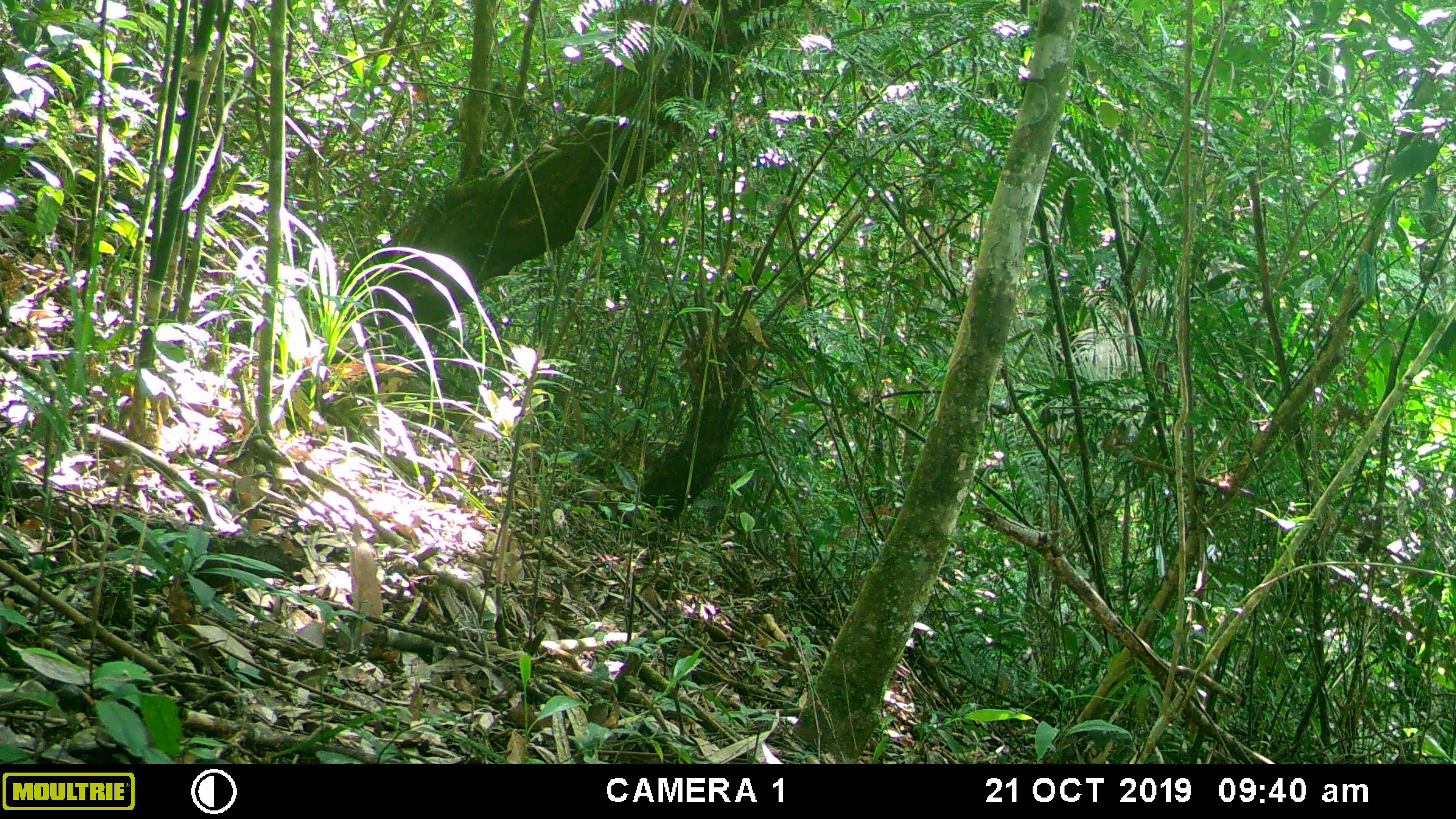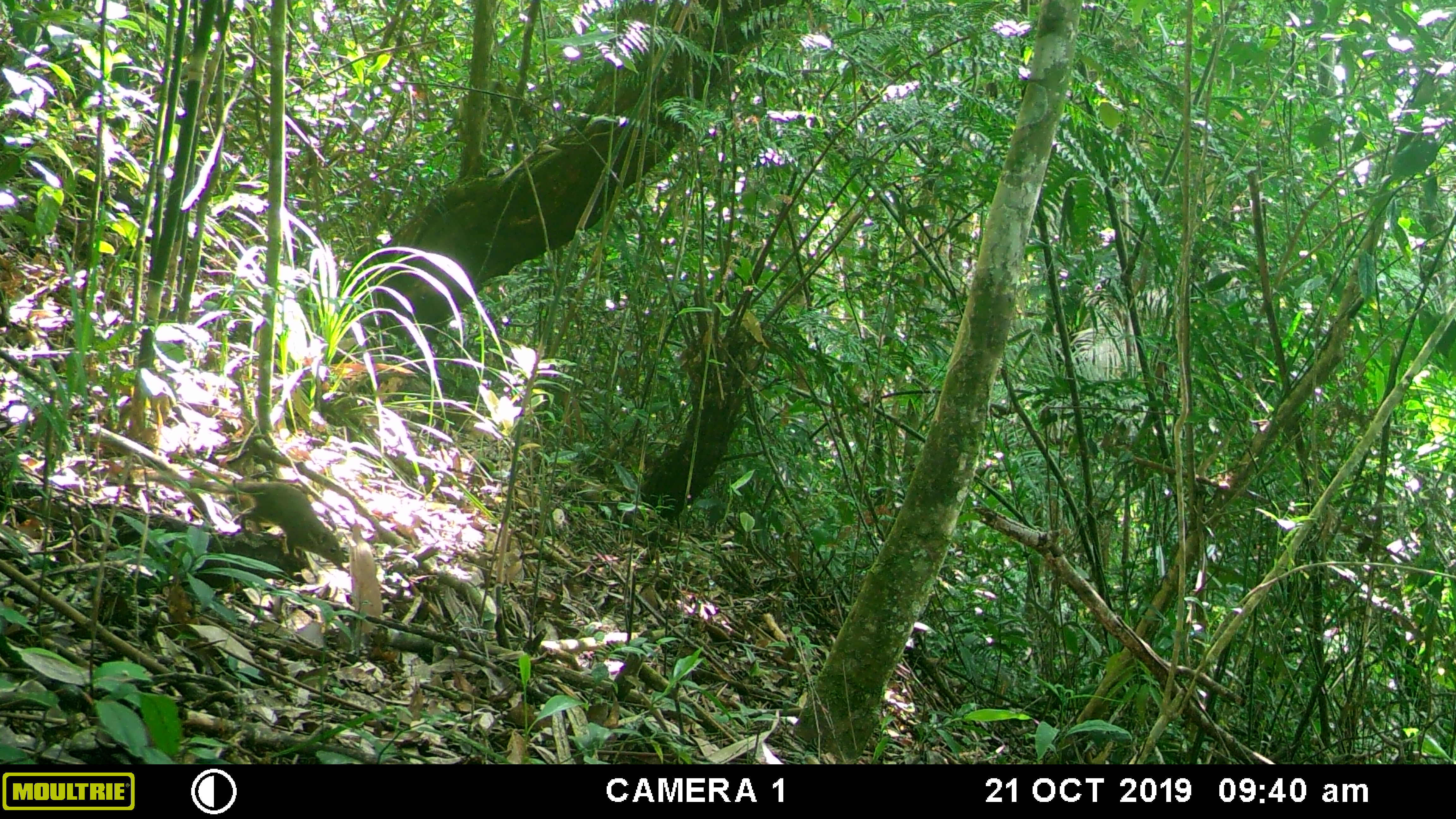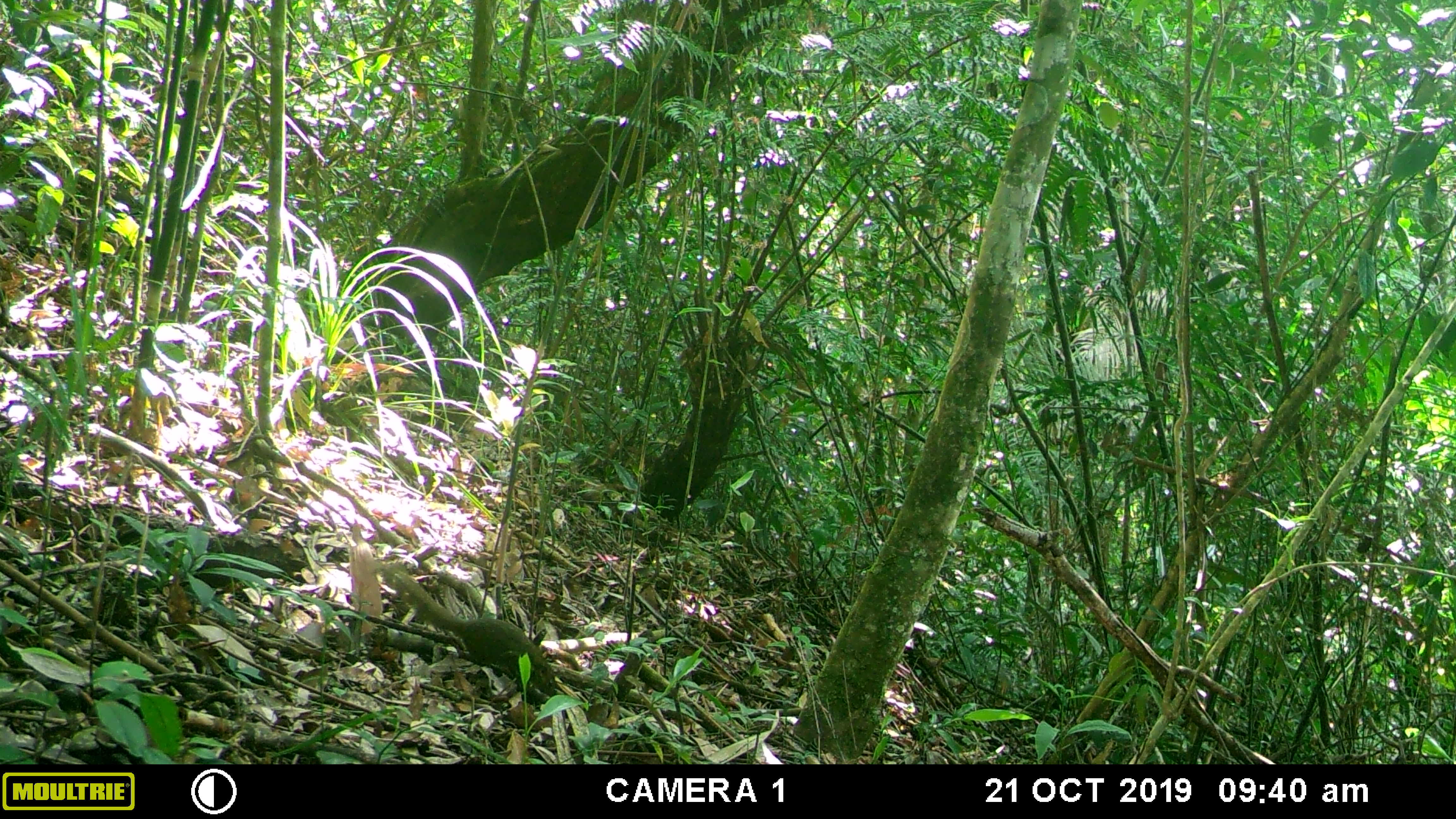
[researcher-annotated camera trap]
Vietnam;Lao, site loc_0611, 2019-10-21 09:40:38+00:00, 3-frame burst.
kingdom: Animalia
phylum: Chordata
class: Mammalia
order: Scandentia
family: Tupaiidae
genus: Tupaia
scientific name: Tupaia belangeri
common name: northern treeshrew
Northern treeshrew (Tupaia belangeri). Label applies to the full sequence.